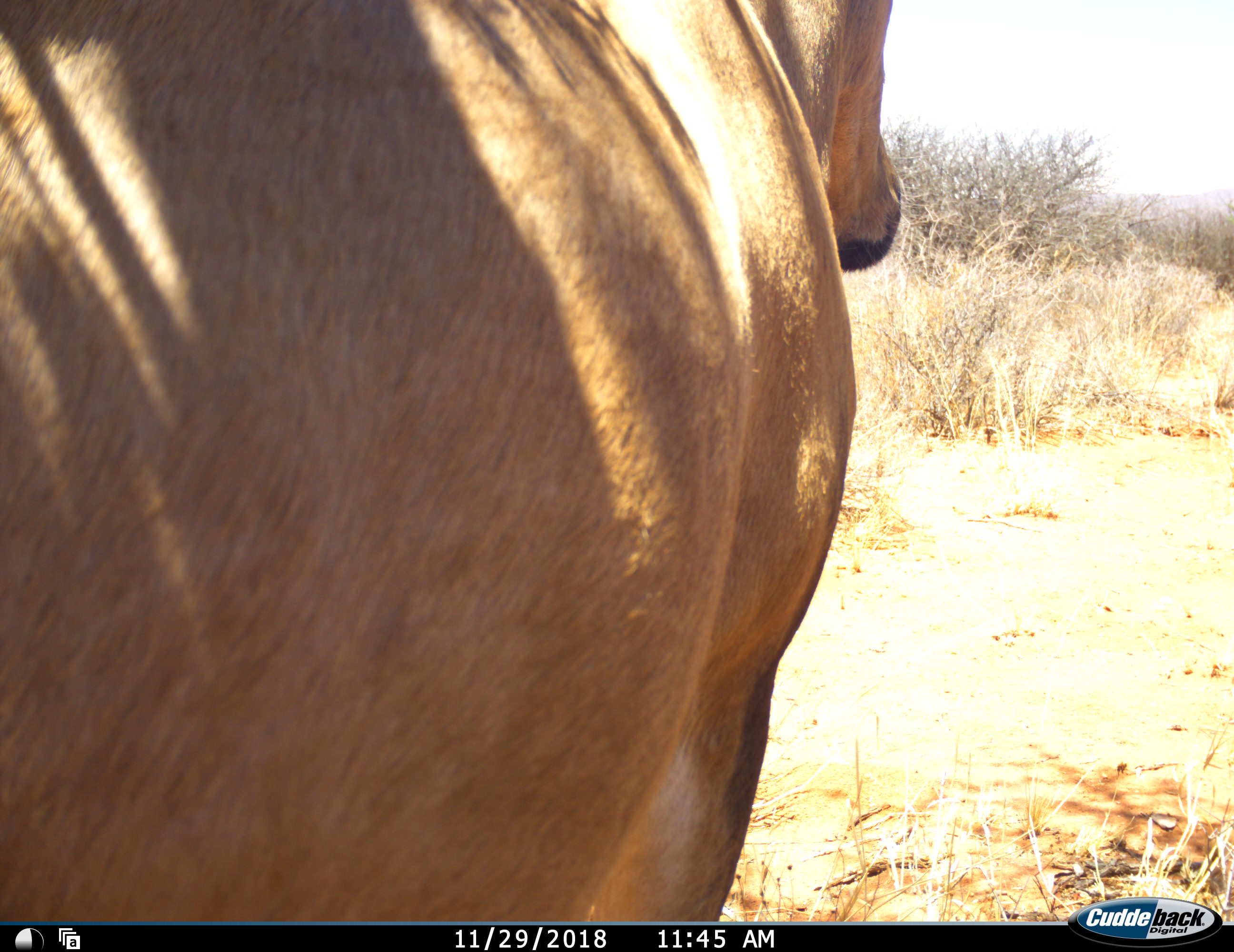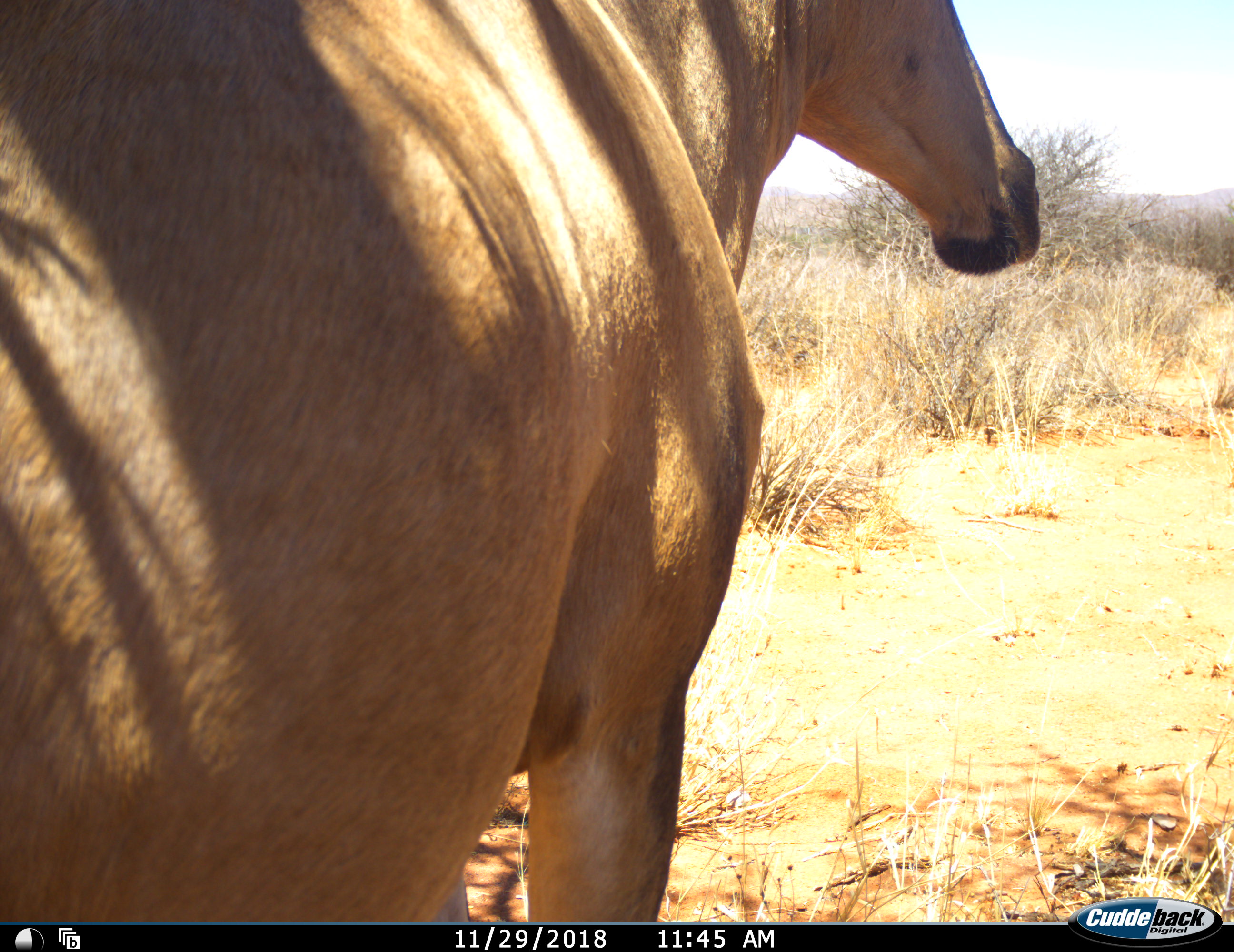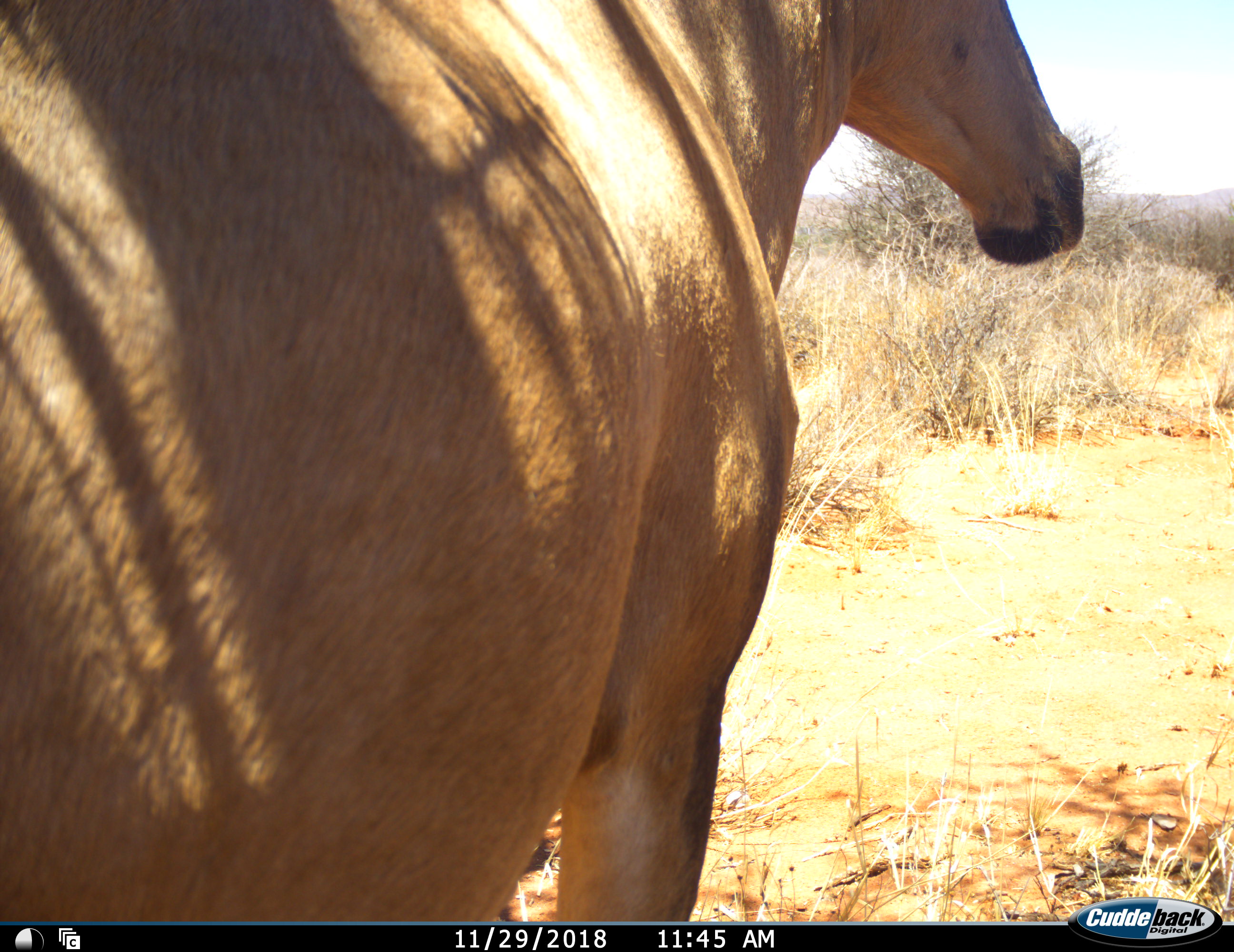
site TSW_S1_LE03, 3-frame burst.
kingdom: Animalia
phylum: Chordata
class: Mammalia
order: Artiodactyla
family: Bovidae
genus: Alcelaphus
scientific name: Alcelaphus buselaphus caama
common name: red hartebeest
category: hartebeestred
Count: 1.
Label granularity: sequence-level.